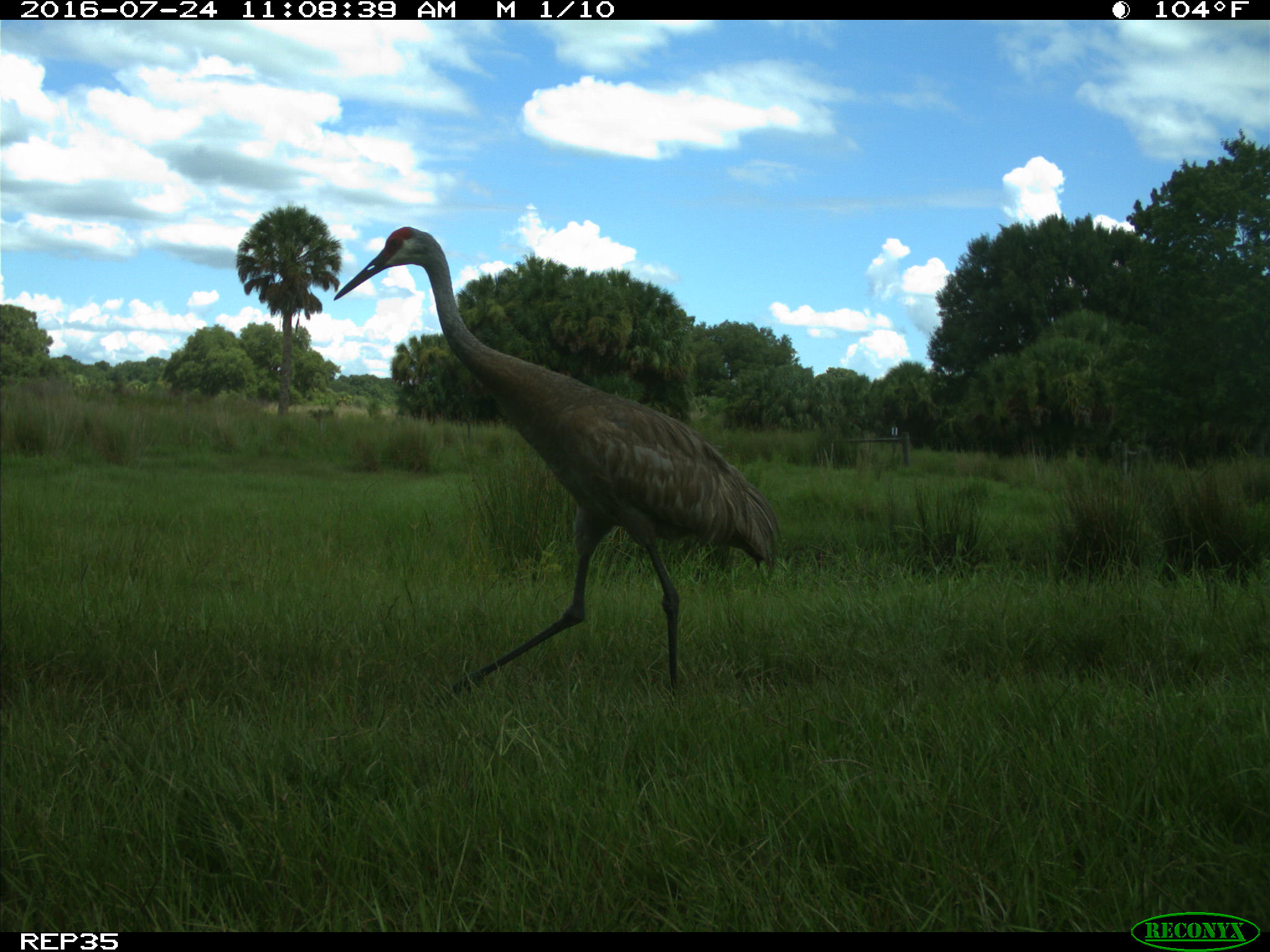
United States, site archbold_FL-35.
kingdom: Animalia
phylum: Chordata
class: Aves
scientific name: Aves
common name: birds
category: unidentified bird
Unidentified bird (birds) (Aves).